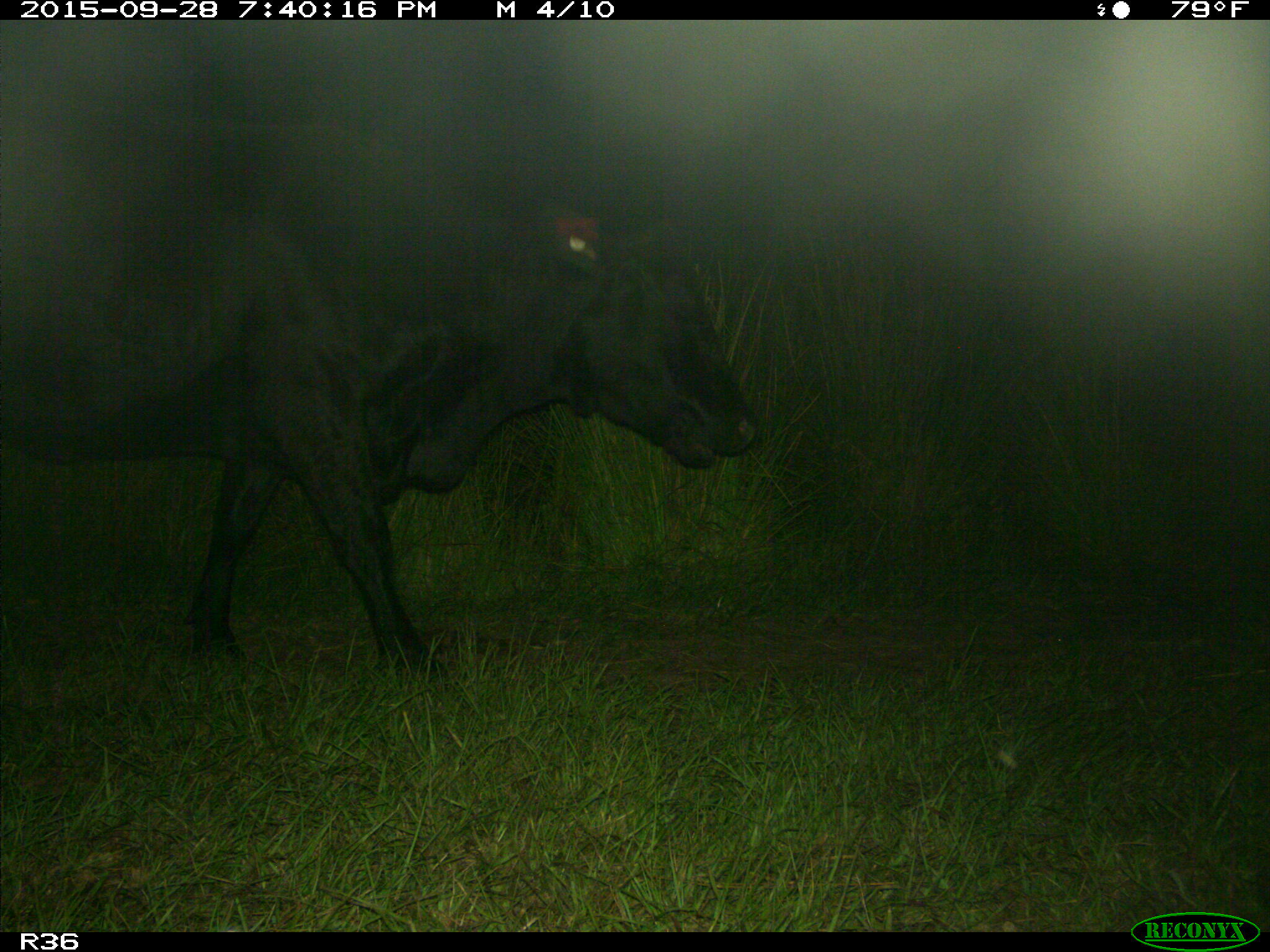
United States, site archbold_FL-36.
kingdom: Animalia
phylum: Chordata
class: Mammalia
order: Artiodactyla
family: Bovidae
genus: Bos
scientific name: Bos taurus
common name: domestic cow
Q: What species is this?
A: Bos taurus (domestic cow).